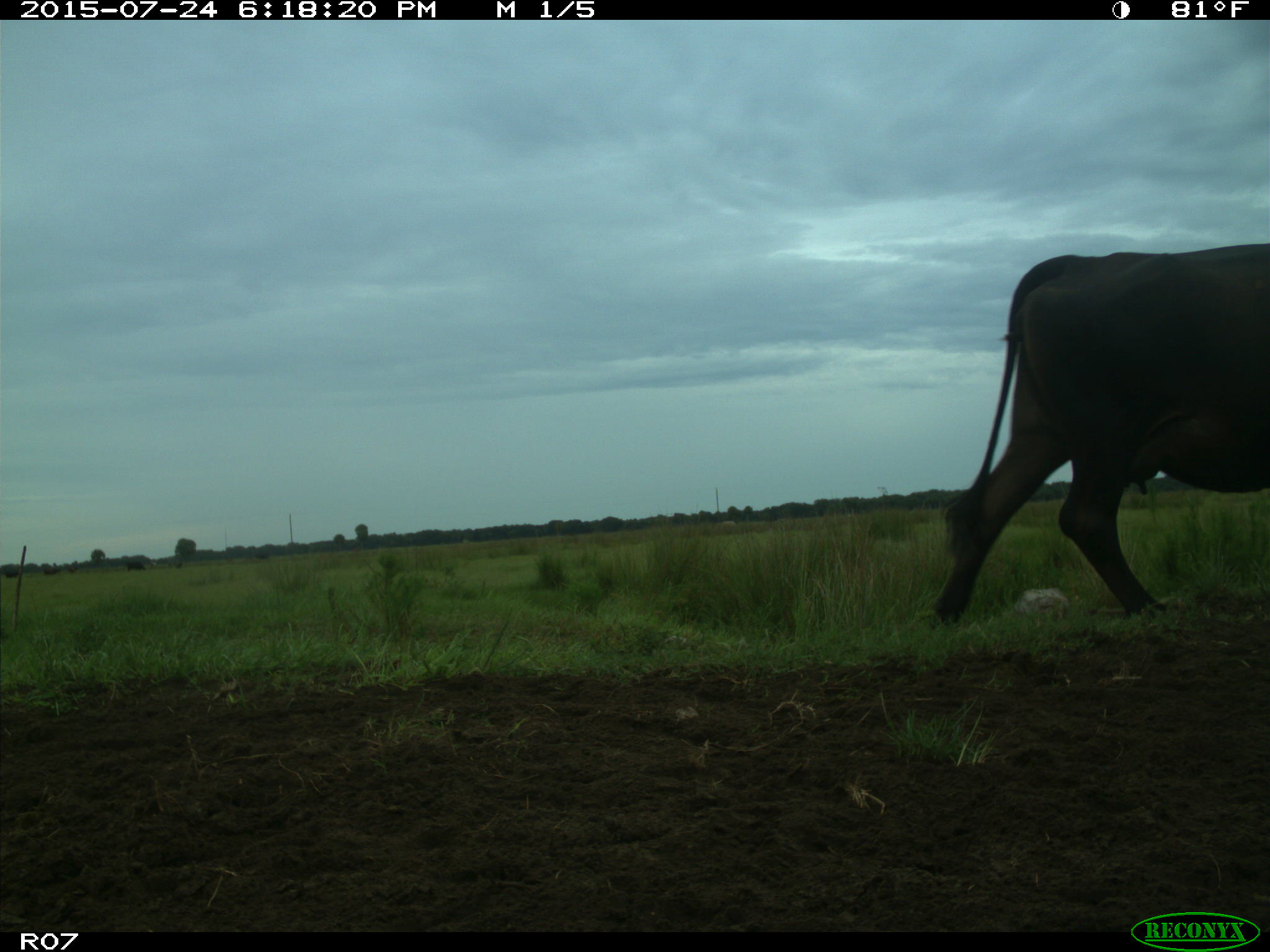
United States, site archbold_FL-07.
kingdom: Animalia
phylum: Chordata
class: Mammalia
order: Artiodactyla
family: Bovidae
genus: Bos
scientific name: Bos taurus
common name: domestic cow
Bos taurus (domestic cow).